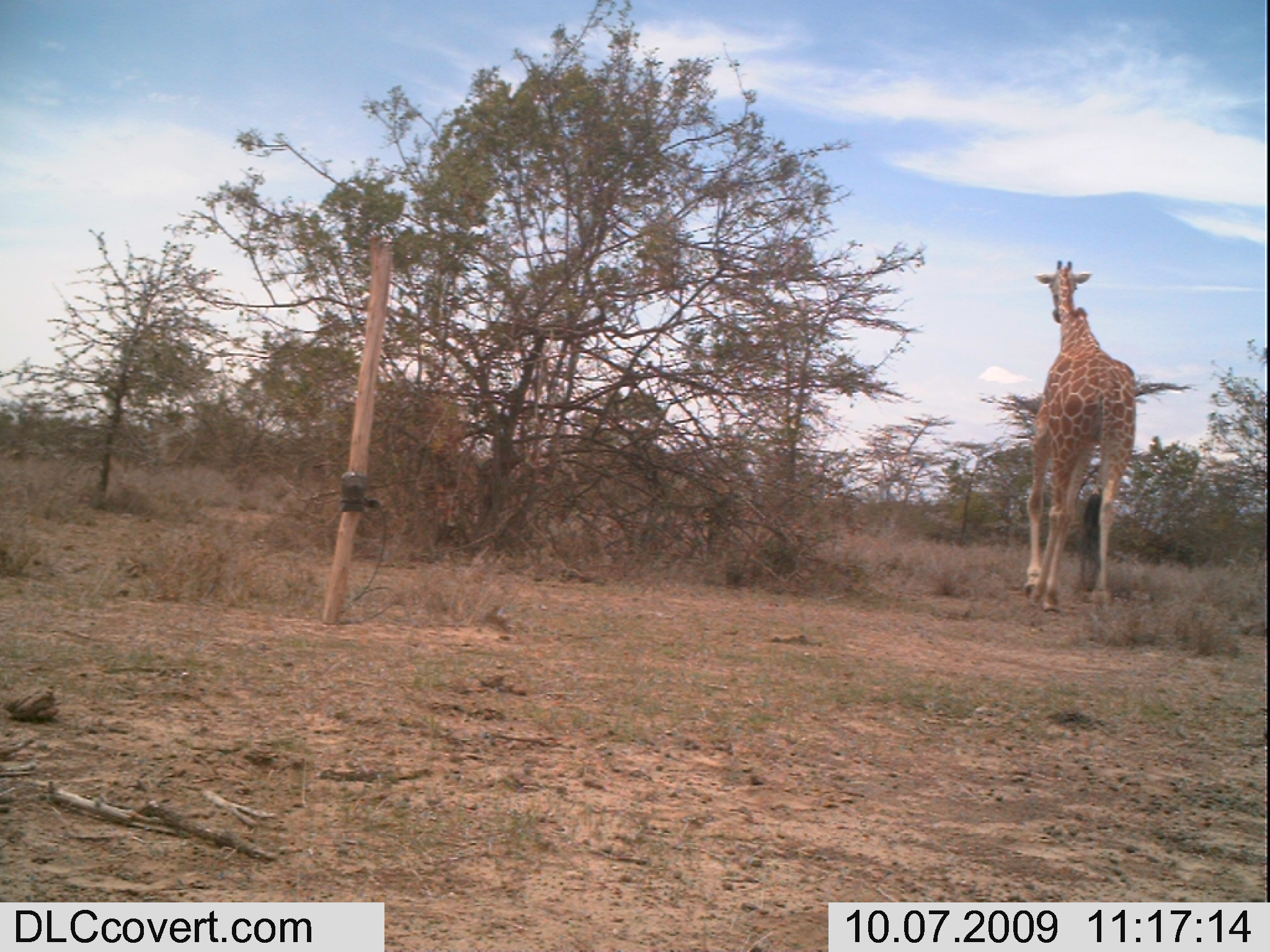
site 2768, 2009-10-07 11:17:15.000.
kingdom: Animalia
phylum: Chordata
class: Mammalia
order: Artiodactyla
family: Giraffidae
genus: Giraffa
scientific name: Giraffa camelopardalis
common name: giraffe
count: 1